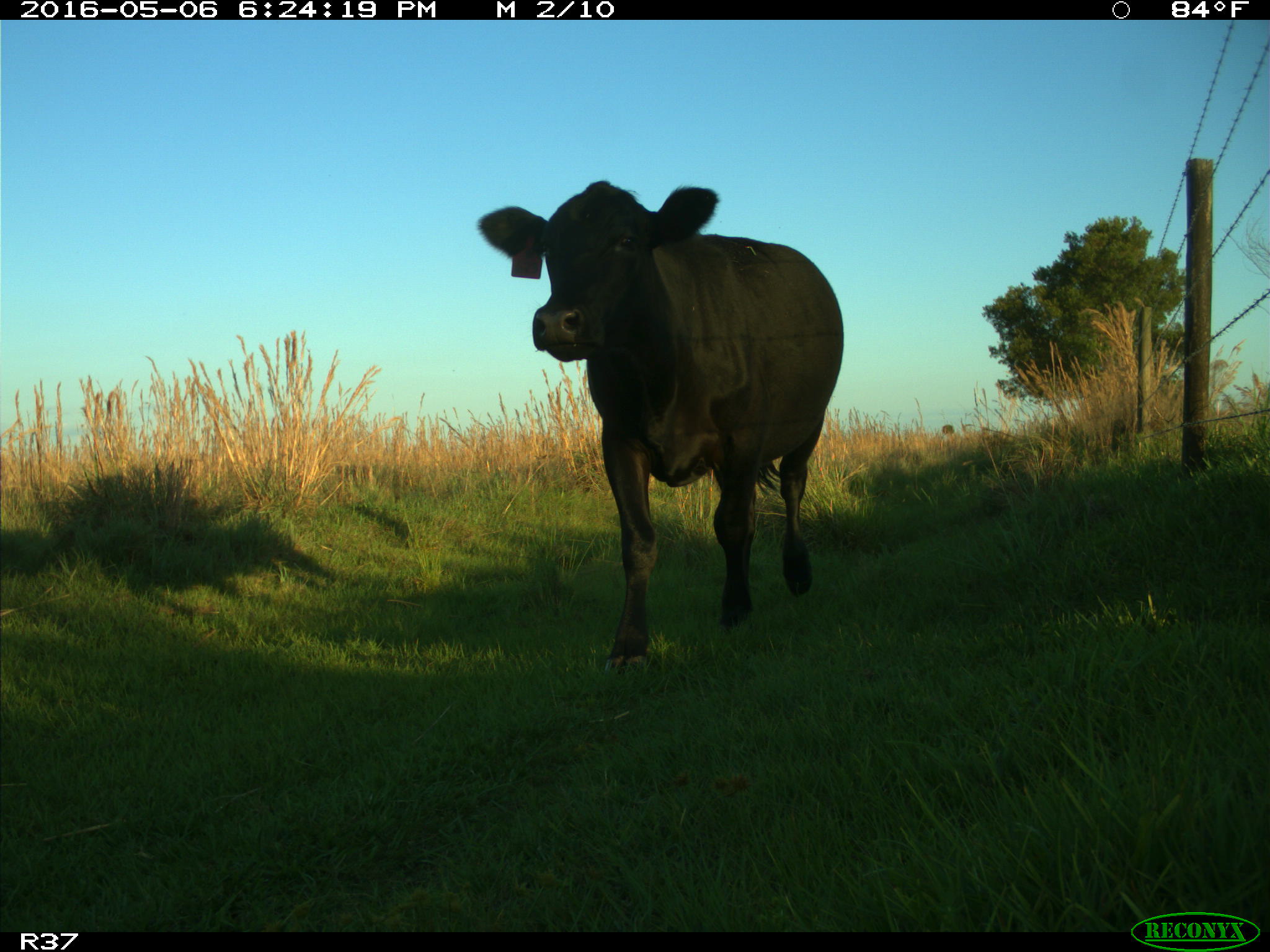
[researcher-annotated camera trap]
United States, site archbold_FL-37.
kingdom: Animalia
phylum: Chordata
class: Mammalia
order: Artiodactyla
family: Bovidae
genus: Bos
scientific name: Bos taurus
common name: domestic cow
Bos taurus (domestic cow).